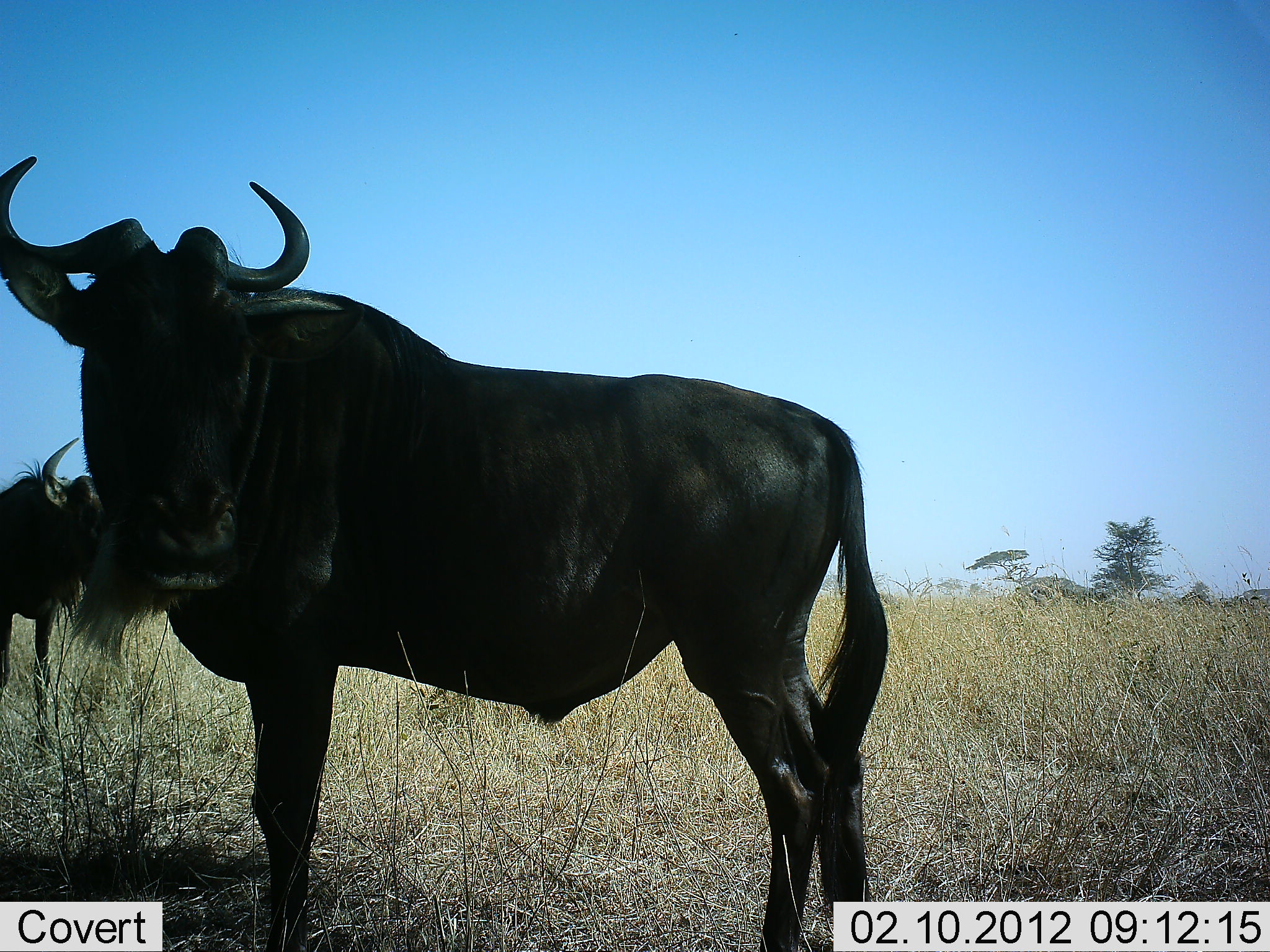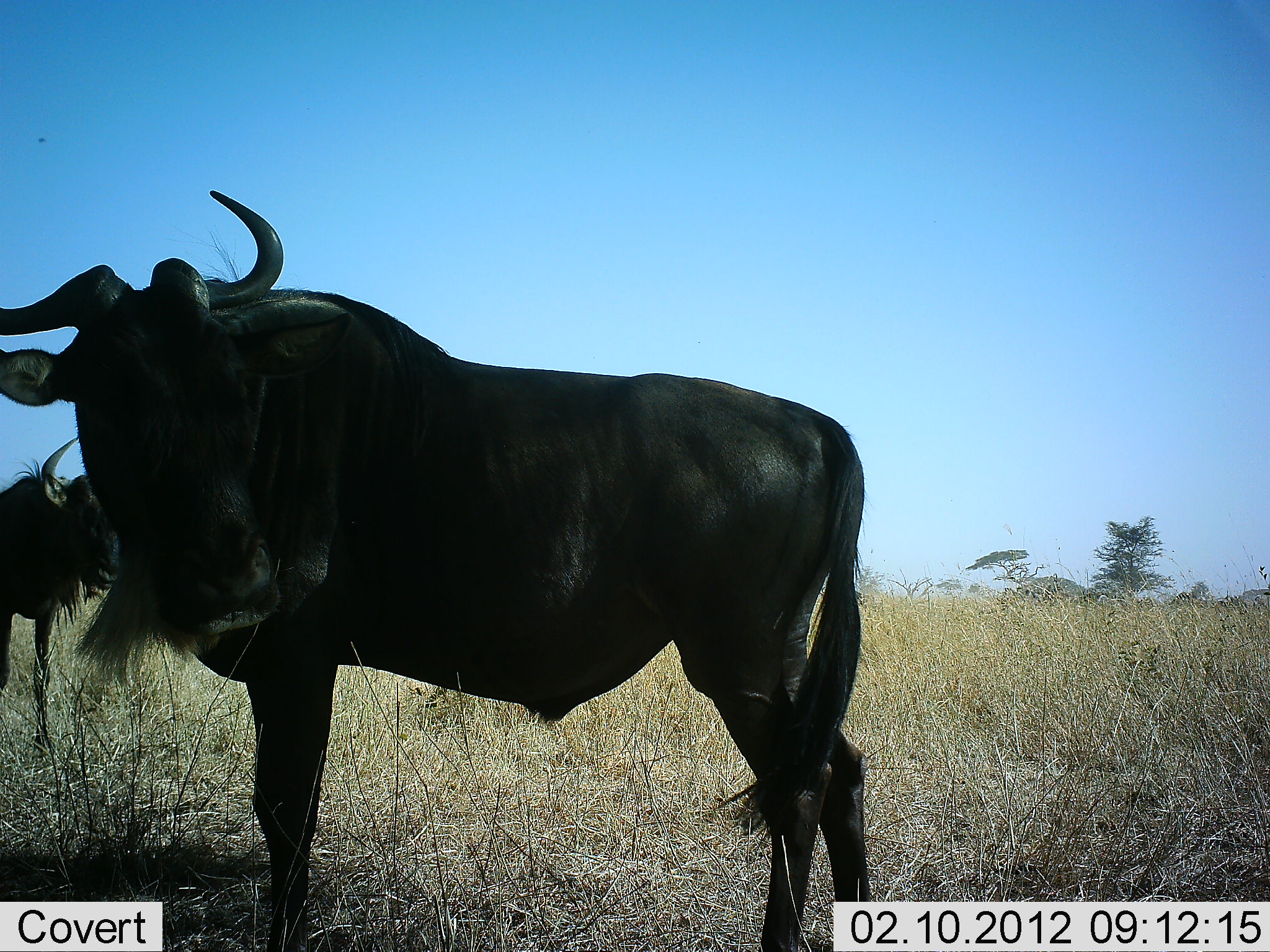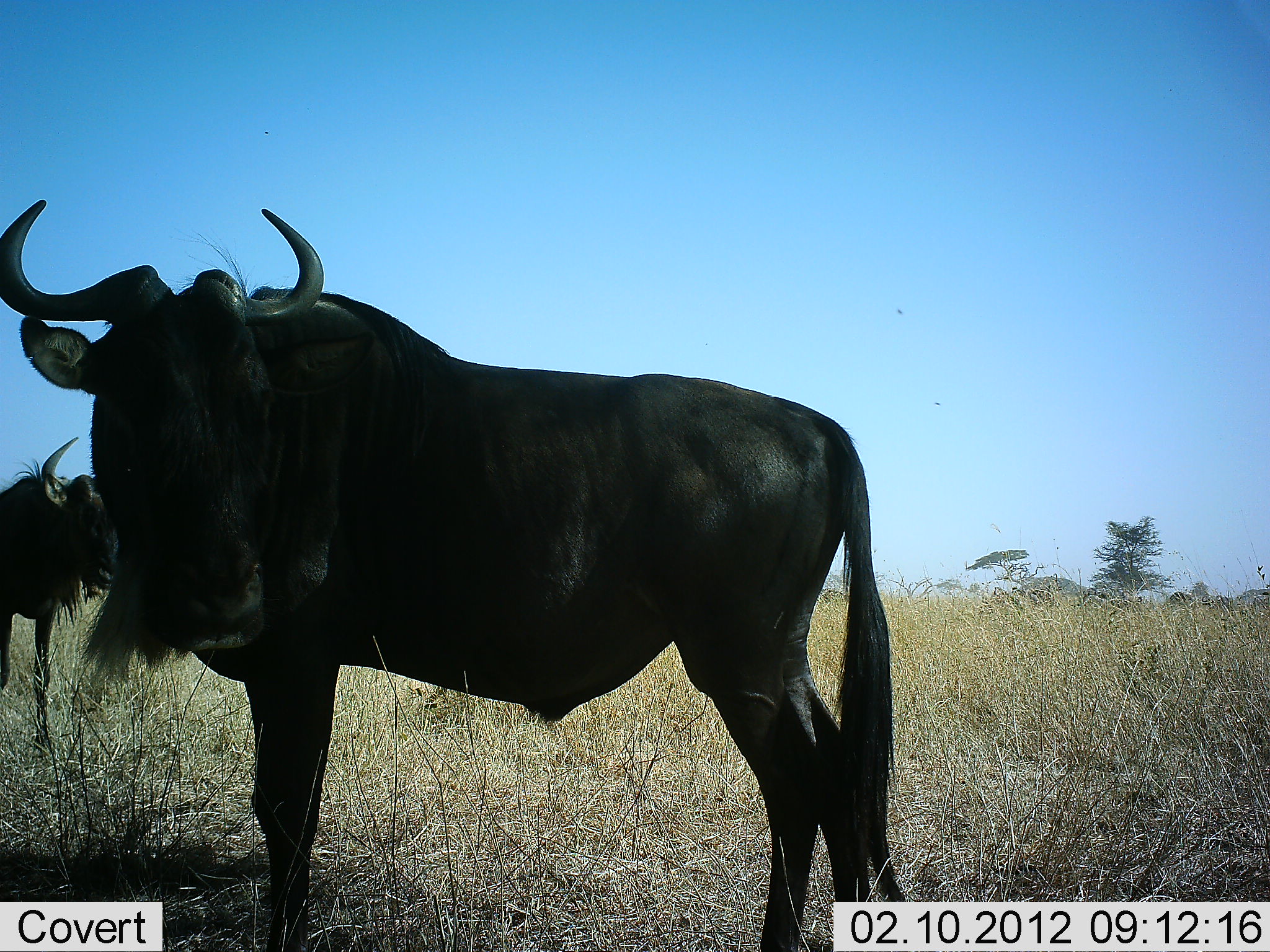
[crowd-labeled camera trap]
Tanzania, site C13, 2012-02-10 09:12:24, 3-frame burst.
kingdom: Animalia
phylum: Chordata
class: Mammalia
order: Artiodactyla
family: Bovidae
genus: Connochaetes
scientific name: Connochaetes taurinus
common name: blue wildebeest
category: wildebeest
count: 2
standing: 100%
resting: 0%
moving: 6%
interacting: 0%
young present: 0%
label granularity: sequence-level